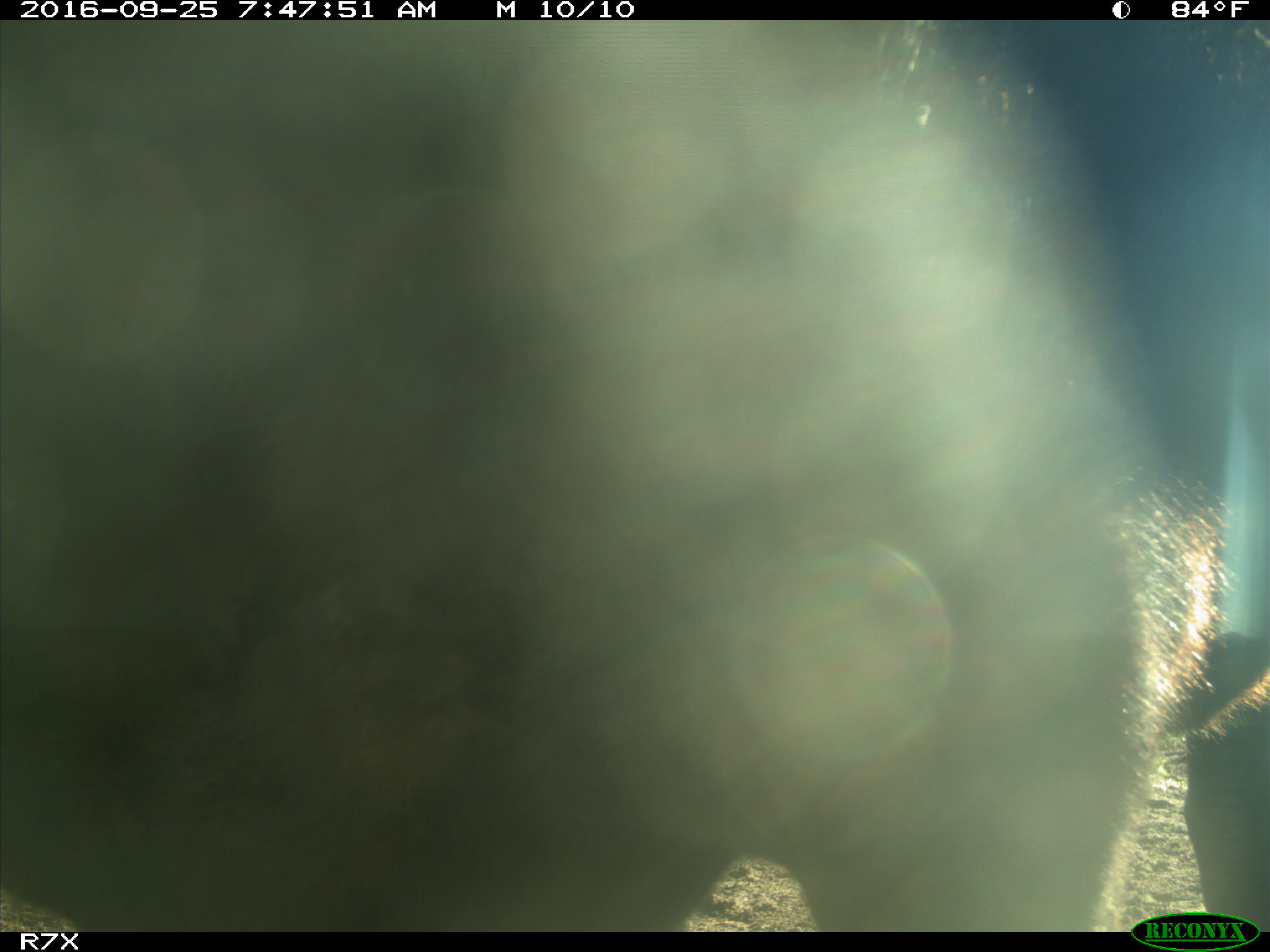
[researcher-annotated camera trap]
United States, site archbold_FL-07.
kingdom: Animalia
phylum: Chordata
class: Mammalia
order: Artiodactyla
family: Bovidae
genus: Bos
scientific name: Bos taurus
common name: domestic cow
Bos taurus (domestic cow).